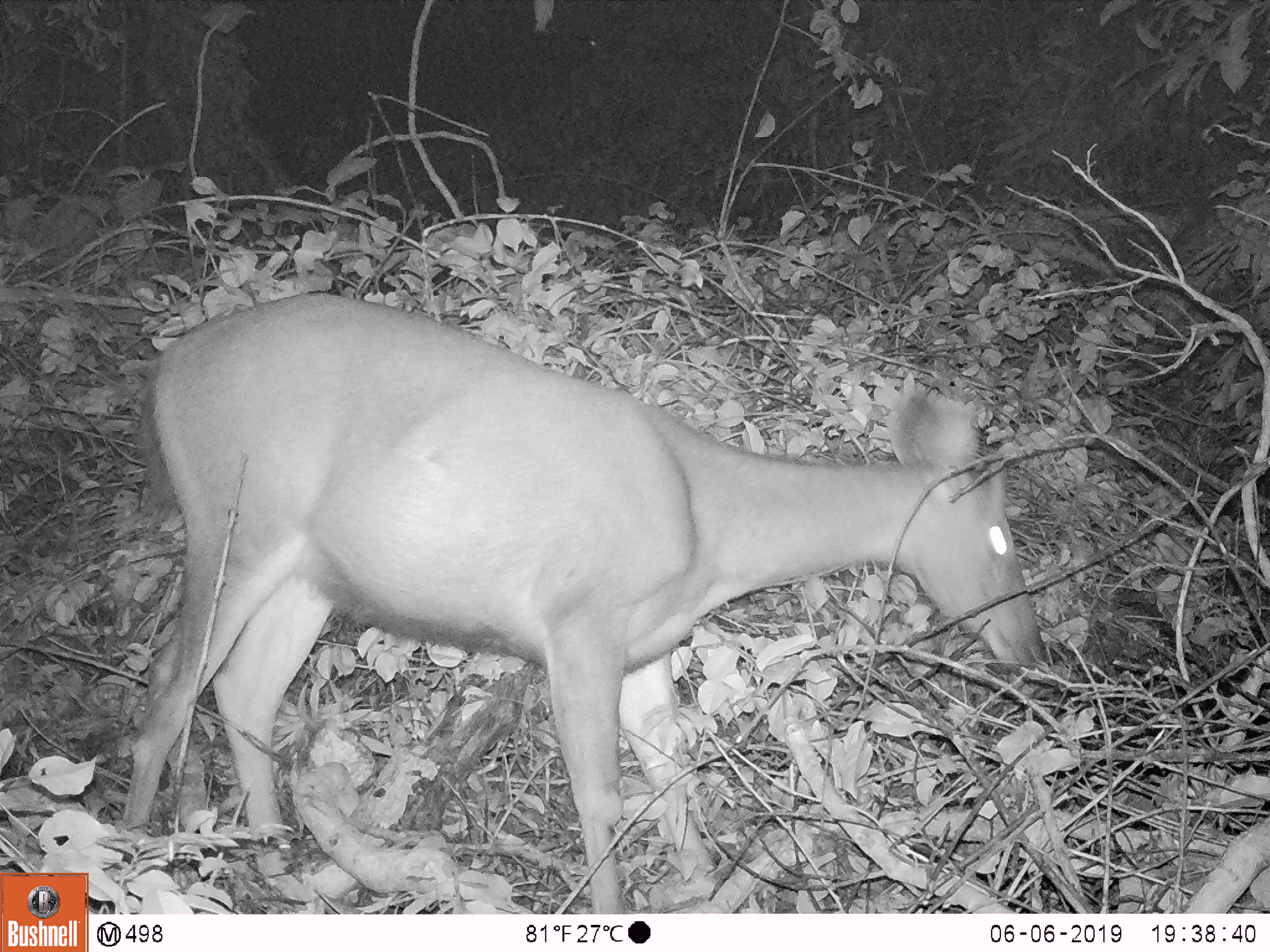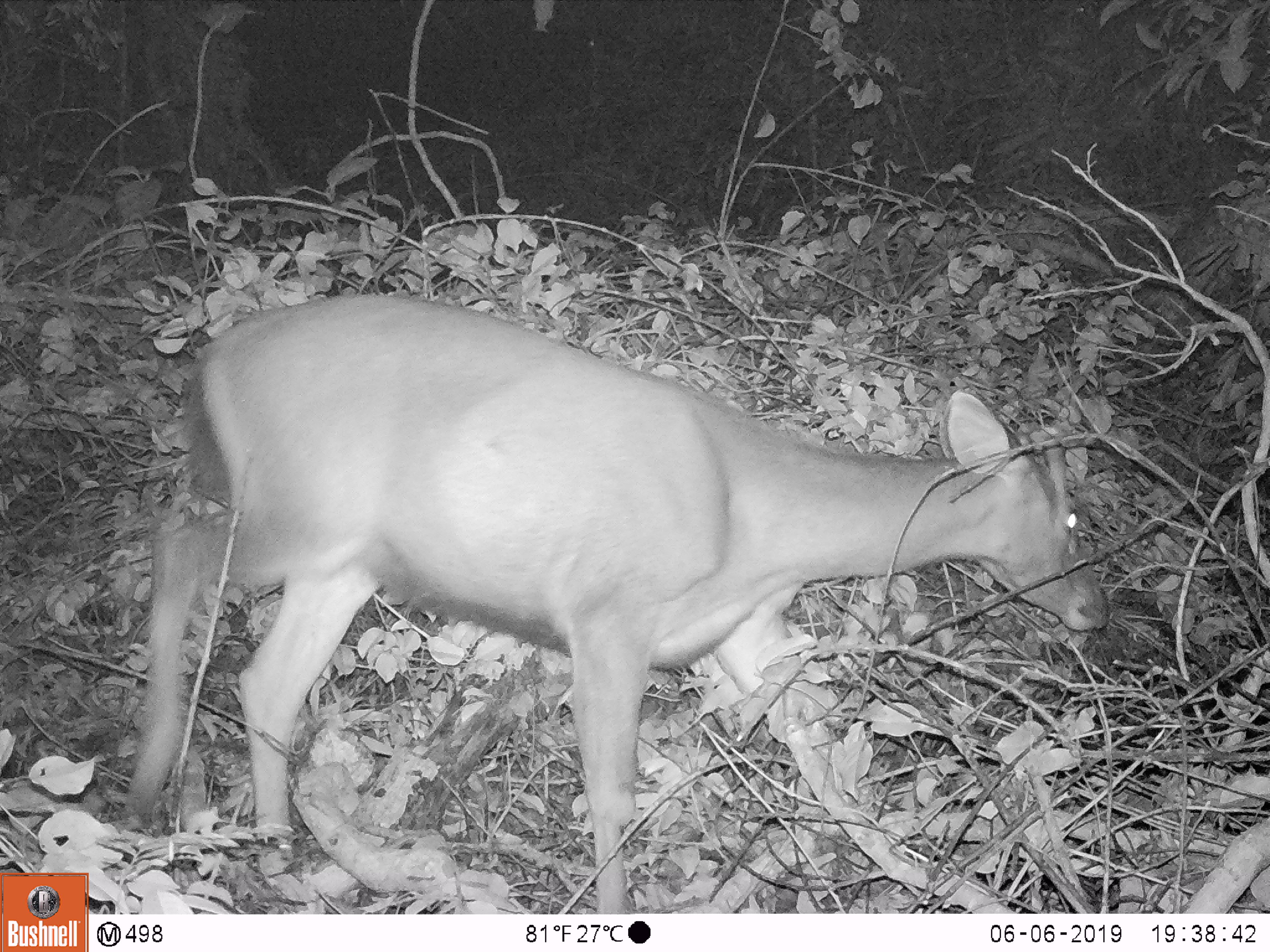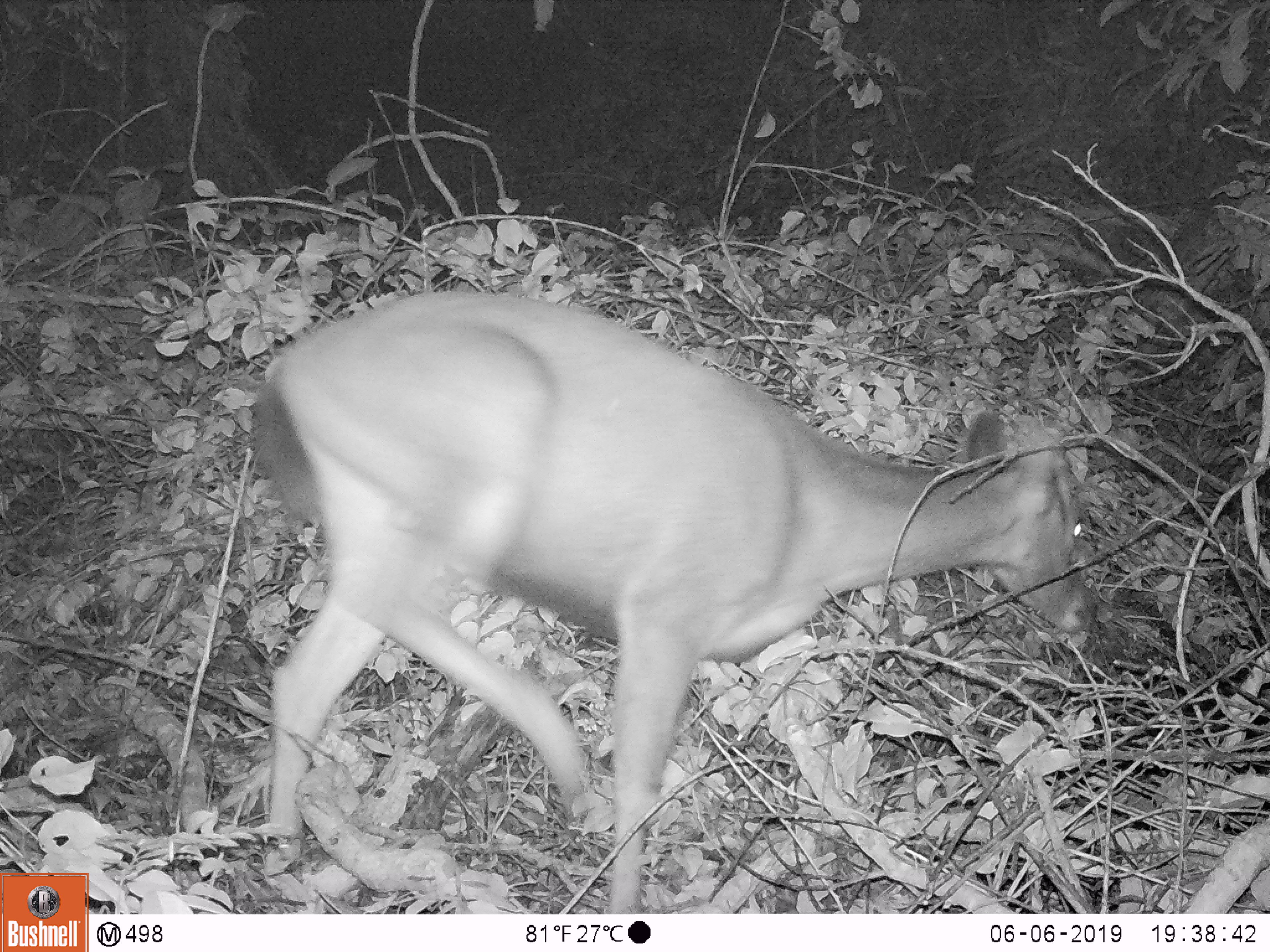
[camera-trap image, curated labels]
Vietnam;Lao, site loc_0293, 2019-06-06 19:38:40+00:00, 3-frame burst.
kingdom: Animalia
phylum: Chordata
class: Mammalia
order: Artiodactyla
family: Cervidae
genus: Rusa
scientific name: Rusa unicolor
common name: sambar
Sambar (Rusa unicolor). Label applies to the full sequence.